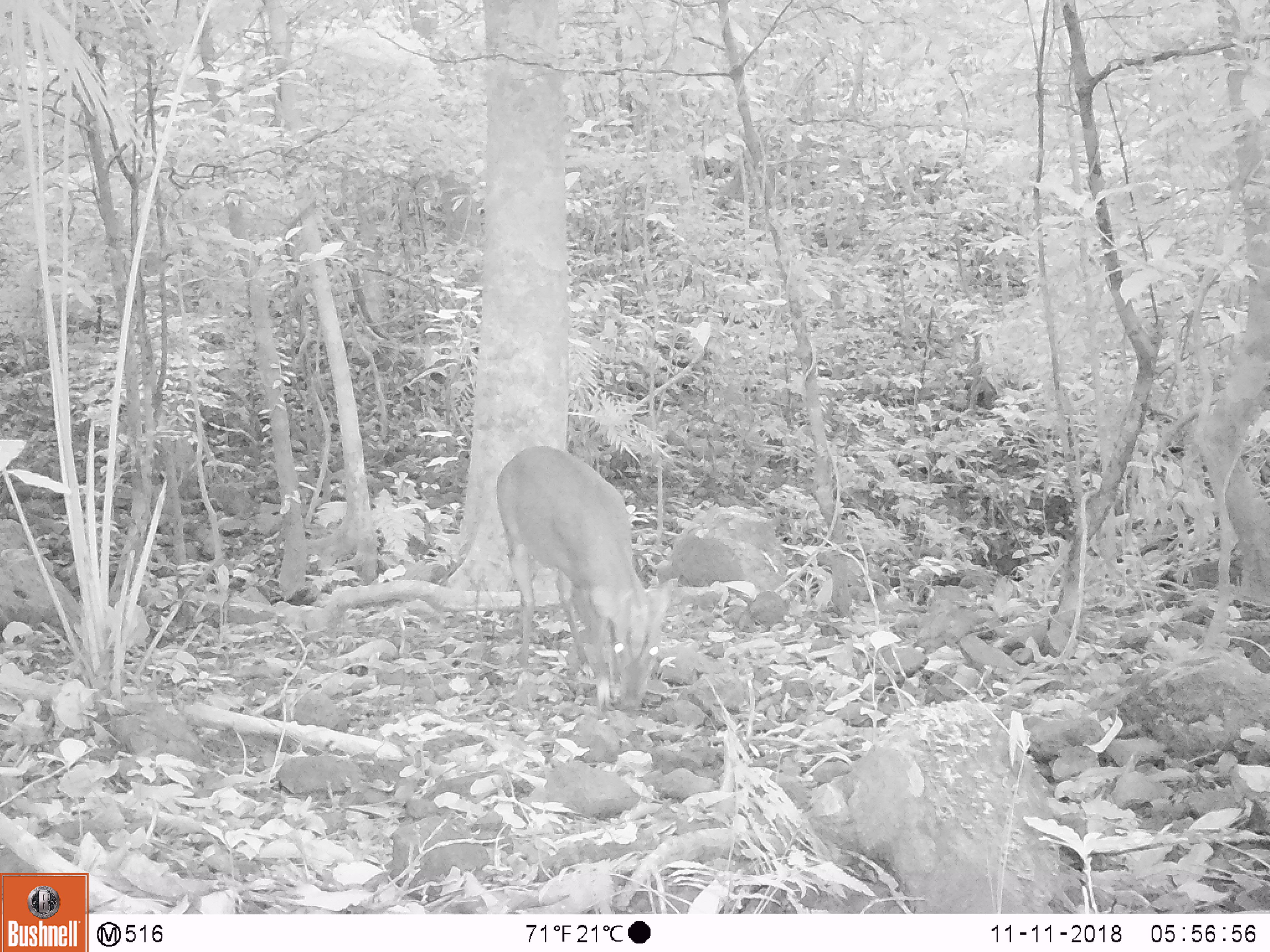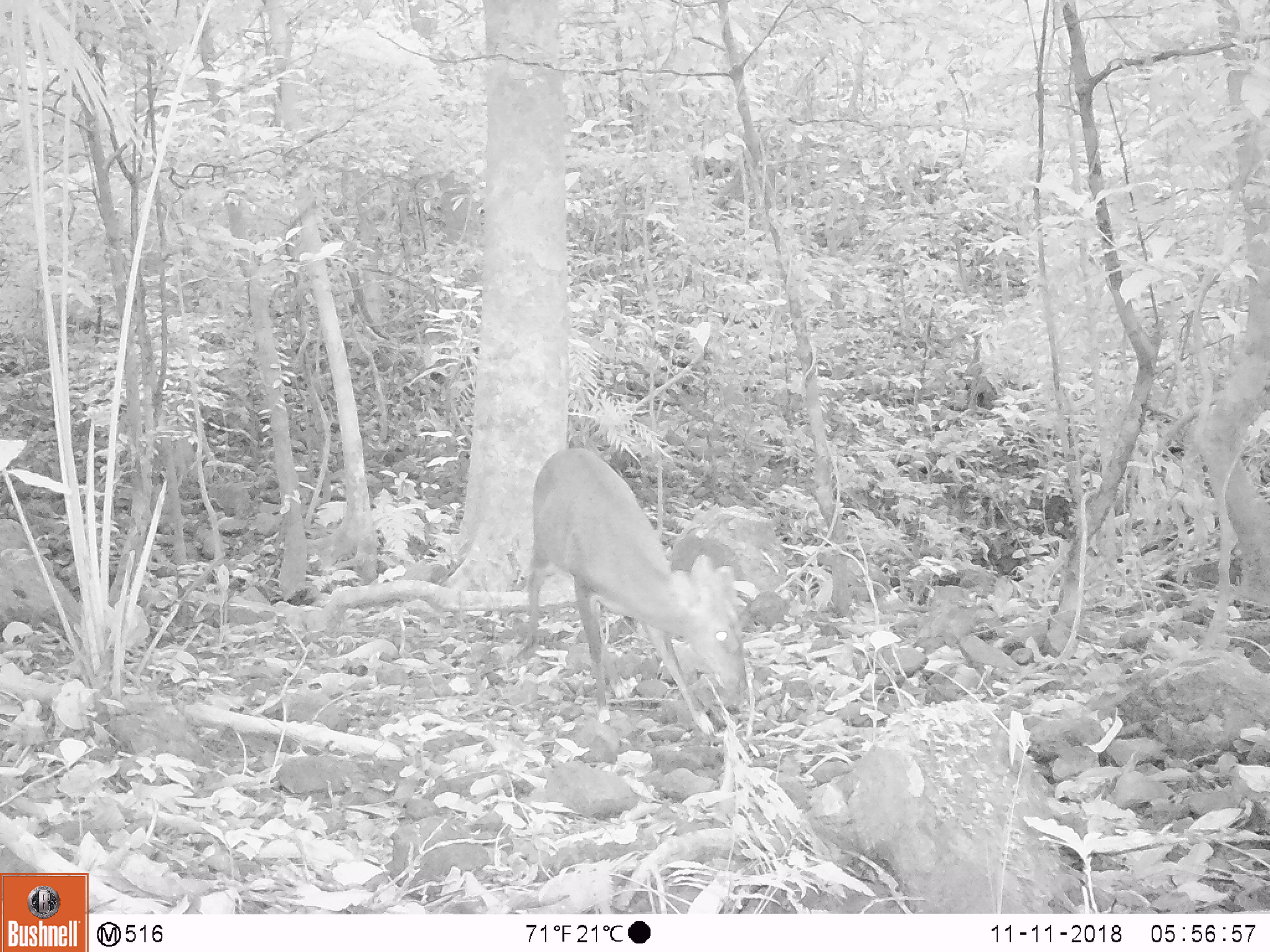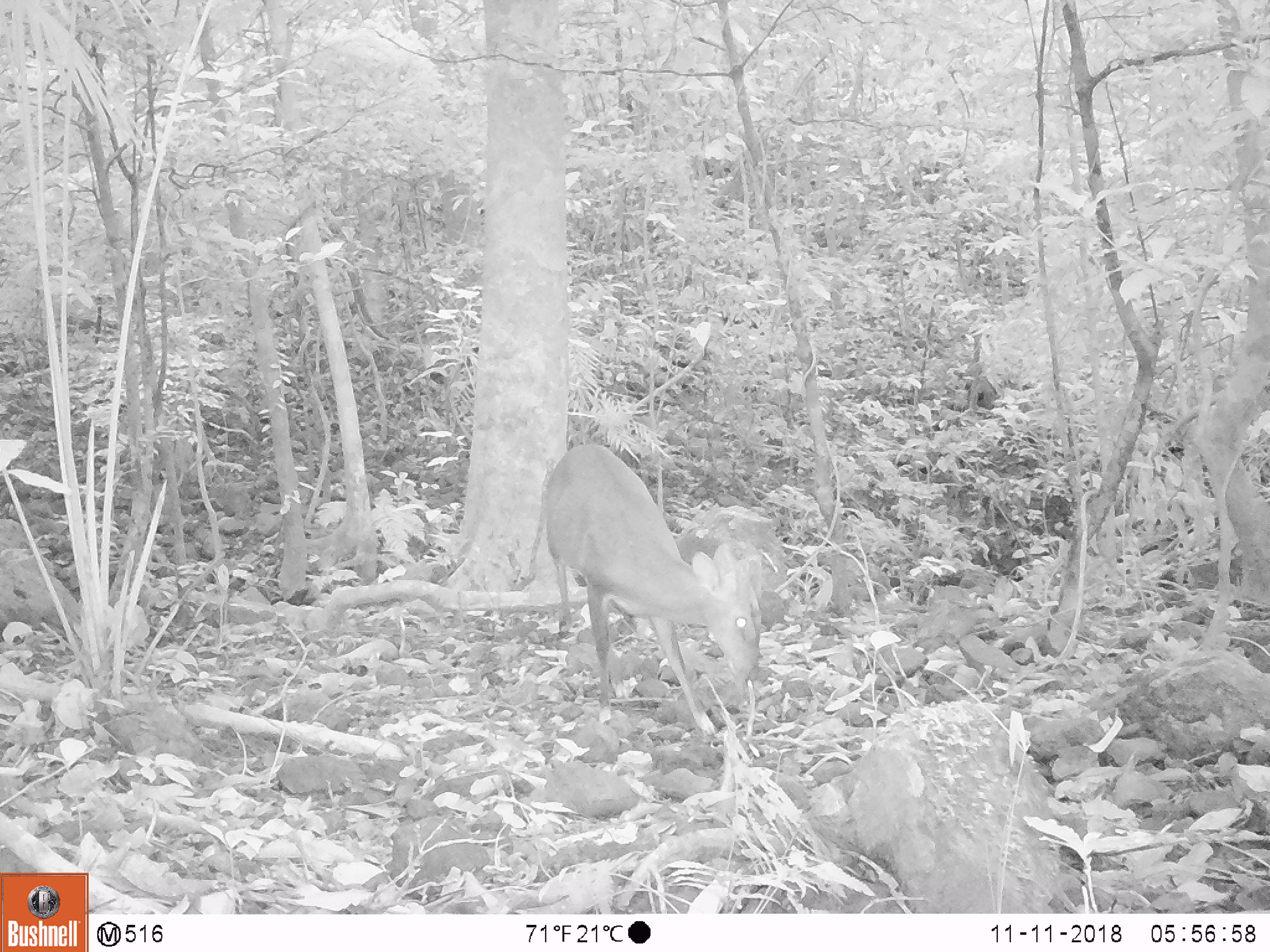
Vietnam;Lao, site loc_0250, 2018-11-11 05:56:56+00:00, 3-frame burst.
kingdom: Animalia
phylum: Chordata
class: Mammalia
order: Artiodactyla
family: Cervidae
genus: Muntiacus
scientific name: Muntiacus vuquangensis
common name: large-antlered muntjac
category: large antlered muntjac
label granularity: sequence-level